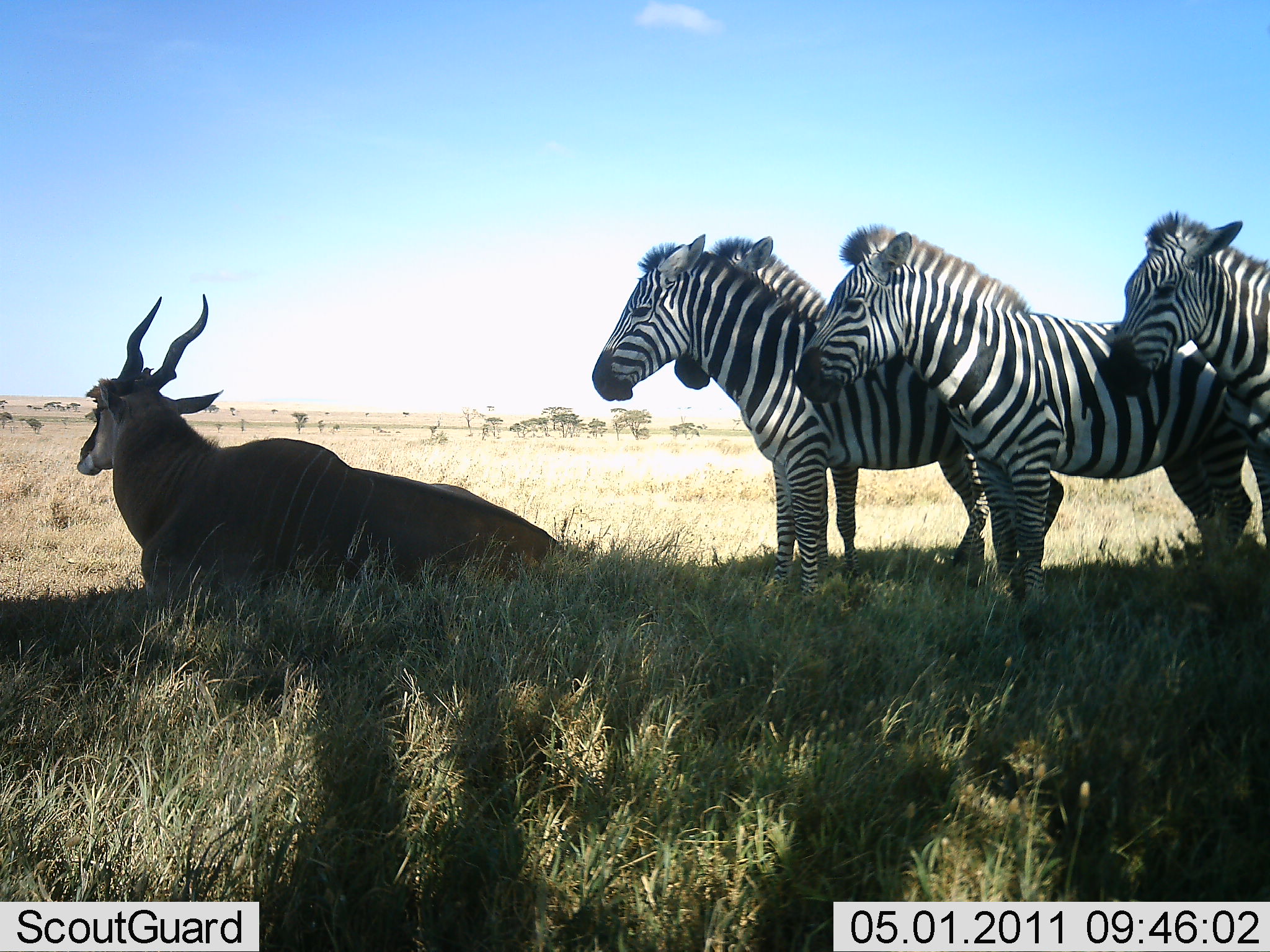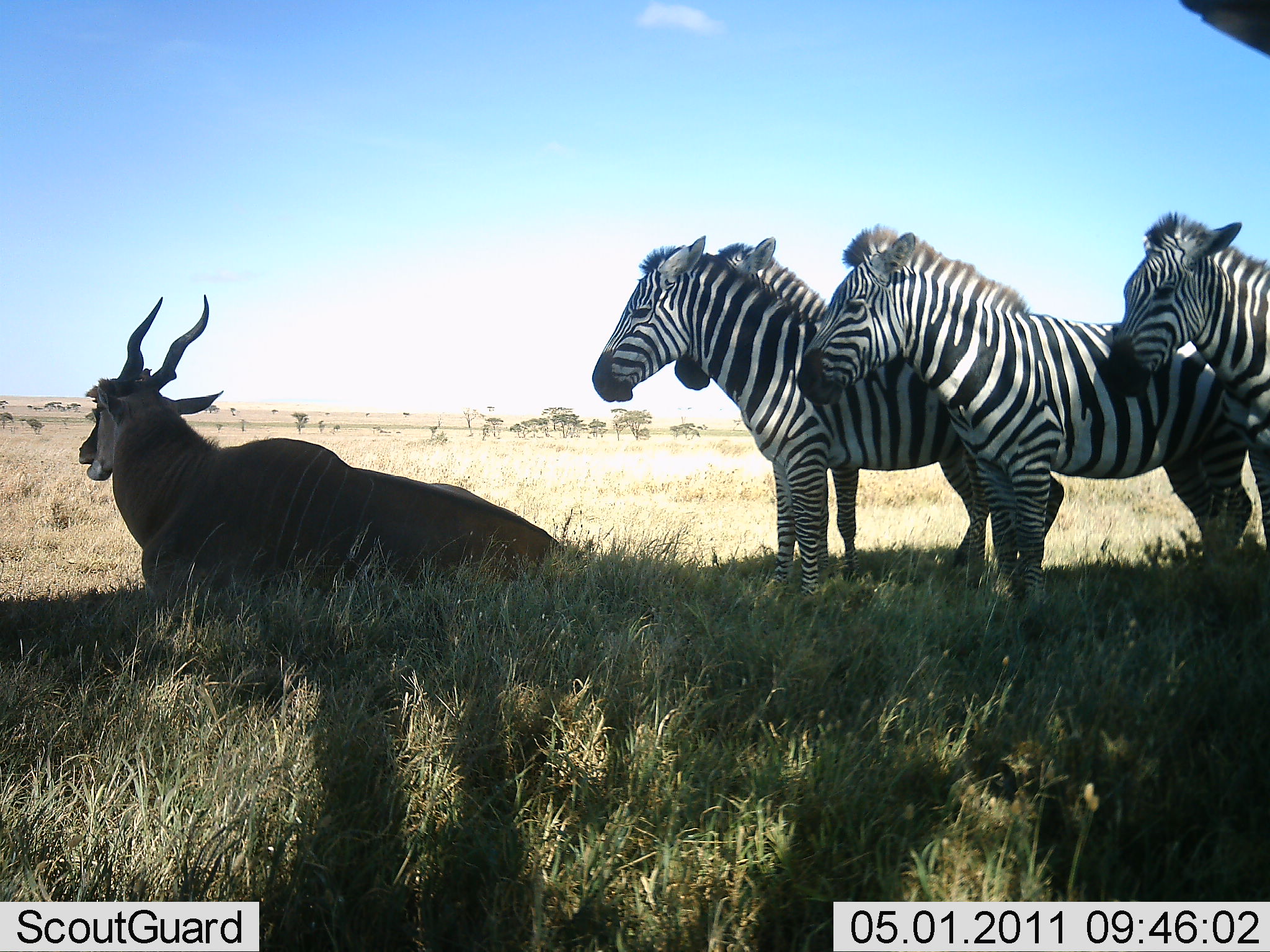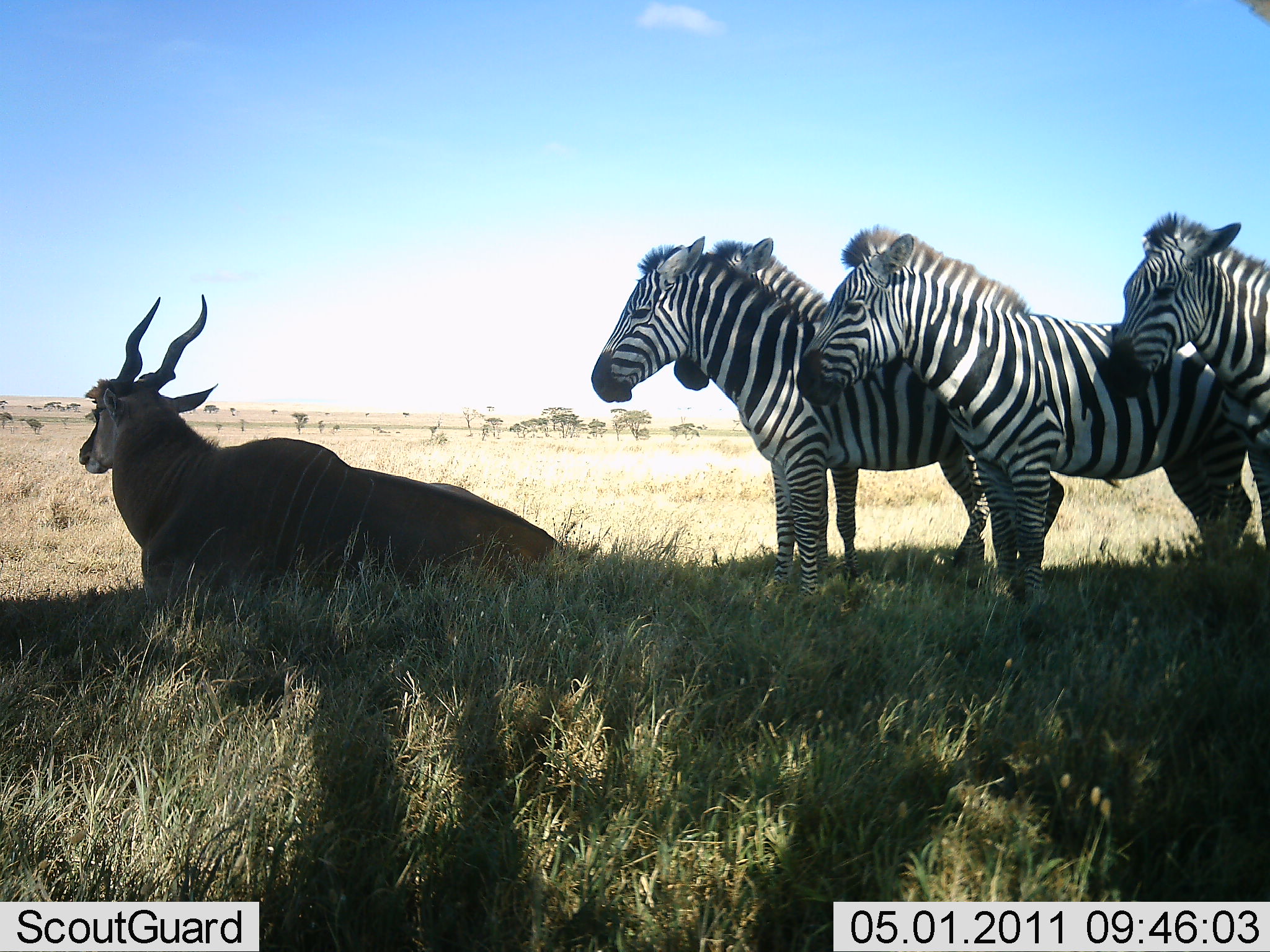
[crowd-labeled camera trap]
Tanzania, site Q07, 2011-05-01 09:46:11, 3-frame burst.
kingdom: Animalia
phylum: Chordata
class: Mammalia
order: Artiodactyla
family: Bovidae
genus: Tragelaphus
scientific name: Tragelaphus oryx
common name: eland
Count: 1.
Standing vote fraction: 0%.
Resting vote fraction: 93%.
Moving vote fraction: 0%.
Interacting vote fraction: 0%.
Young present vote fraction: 0%.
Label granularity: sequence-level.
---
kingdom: Animalia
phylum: Chordata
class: Mammalia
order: Perissodactyla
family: Equidae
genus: Equus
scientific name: Equus quagga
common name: plains zebra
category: zebra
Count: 4.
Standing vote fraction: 100%.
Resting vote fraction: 0%.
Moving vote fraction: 0%.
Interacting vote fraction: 0%.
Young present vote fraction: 0%.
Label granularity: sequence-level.